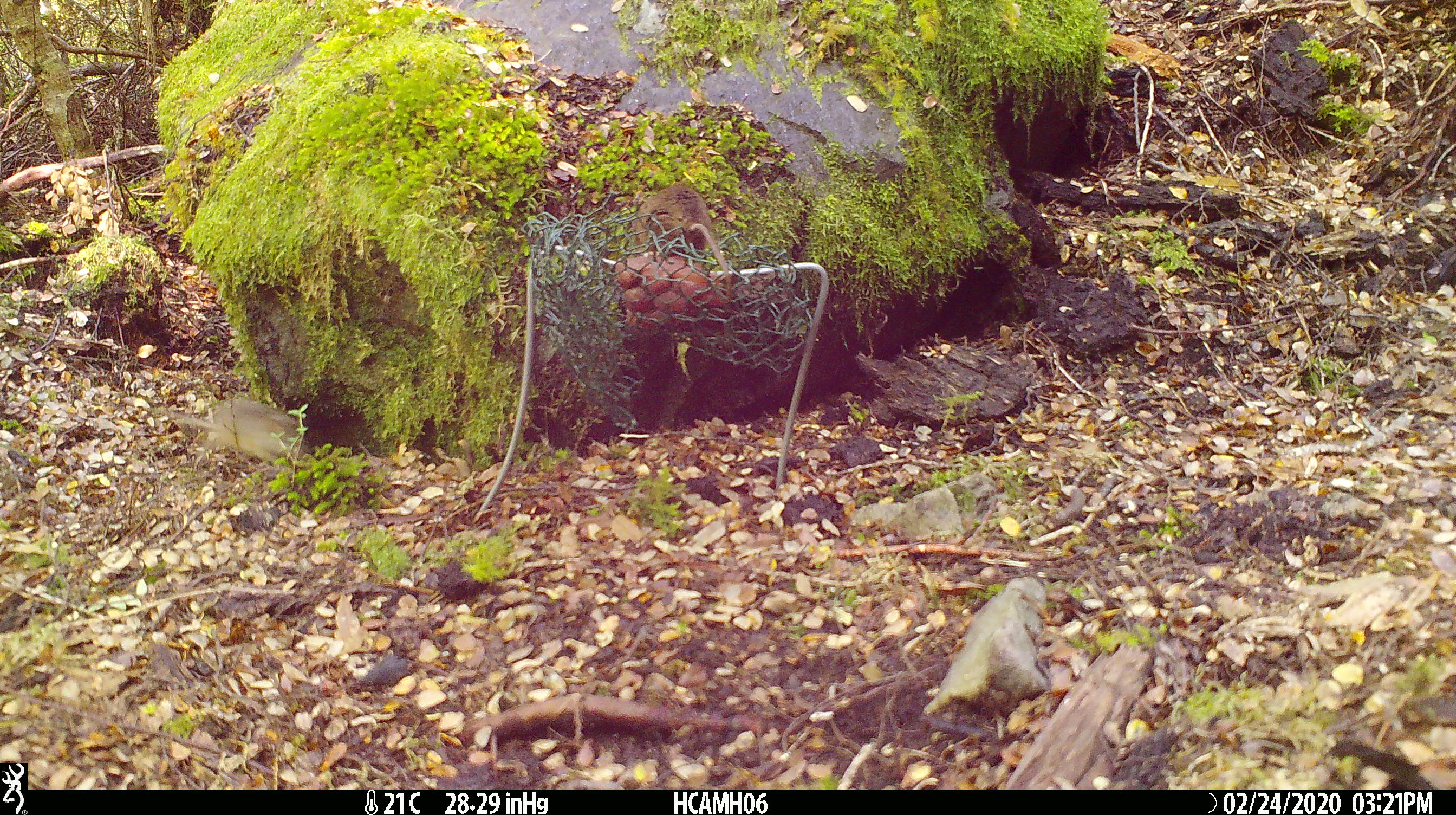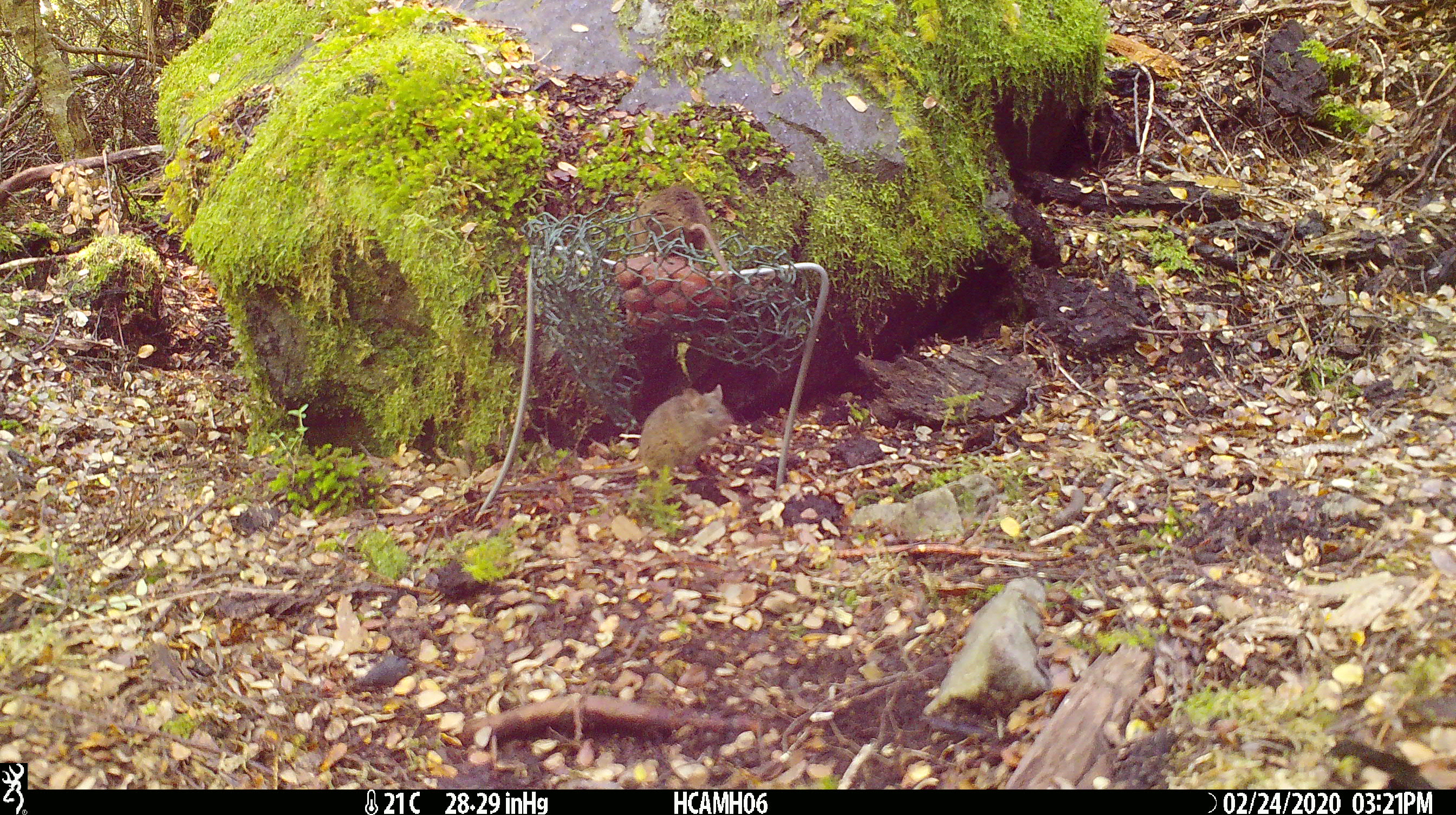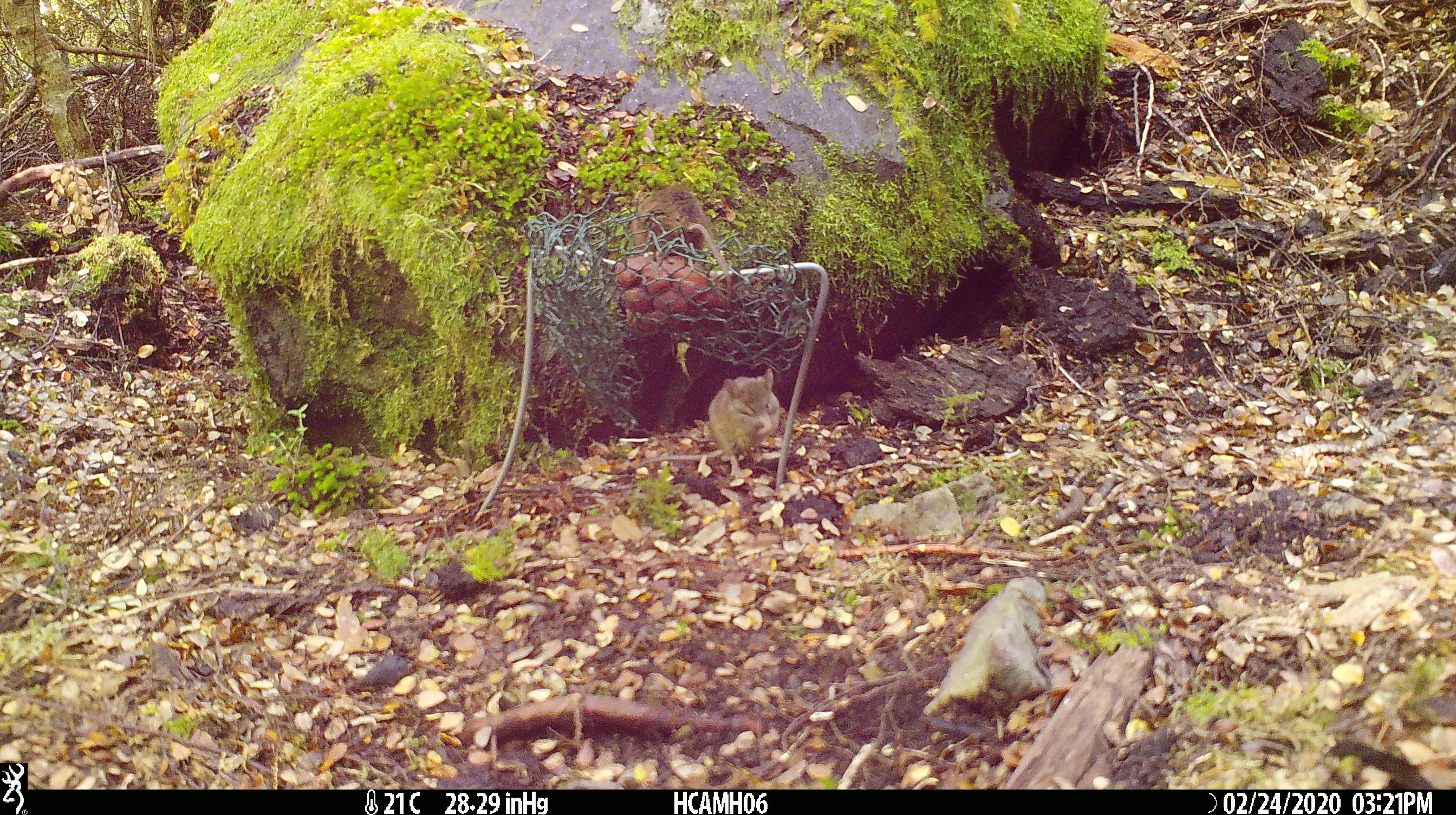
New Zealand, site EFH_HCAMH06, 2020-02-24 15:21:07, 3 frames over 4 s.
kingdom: Animalia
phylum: Chordata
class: Mammalia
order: Rodentia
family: Muridae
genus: Mus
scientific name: Mus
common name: mouse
Mouse (Mus).